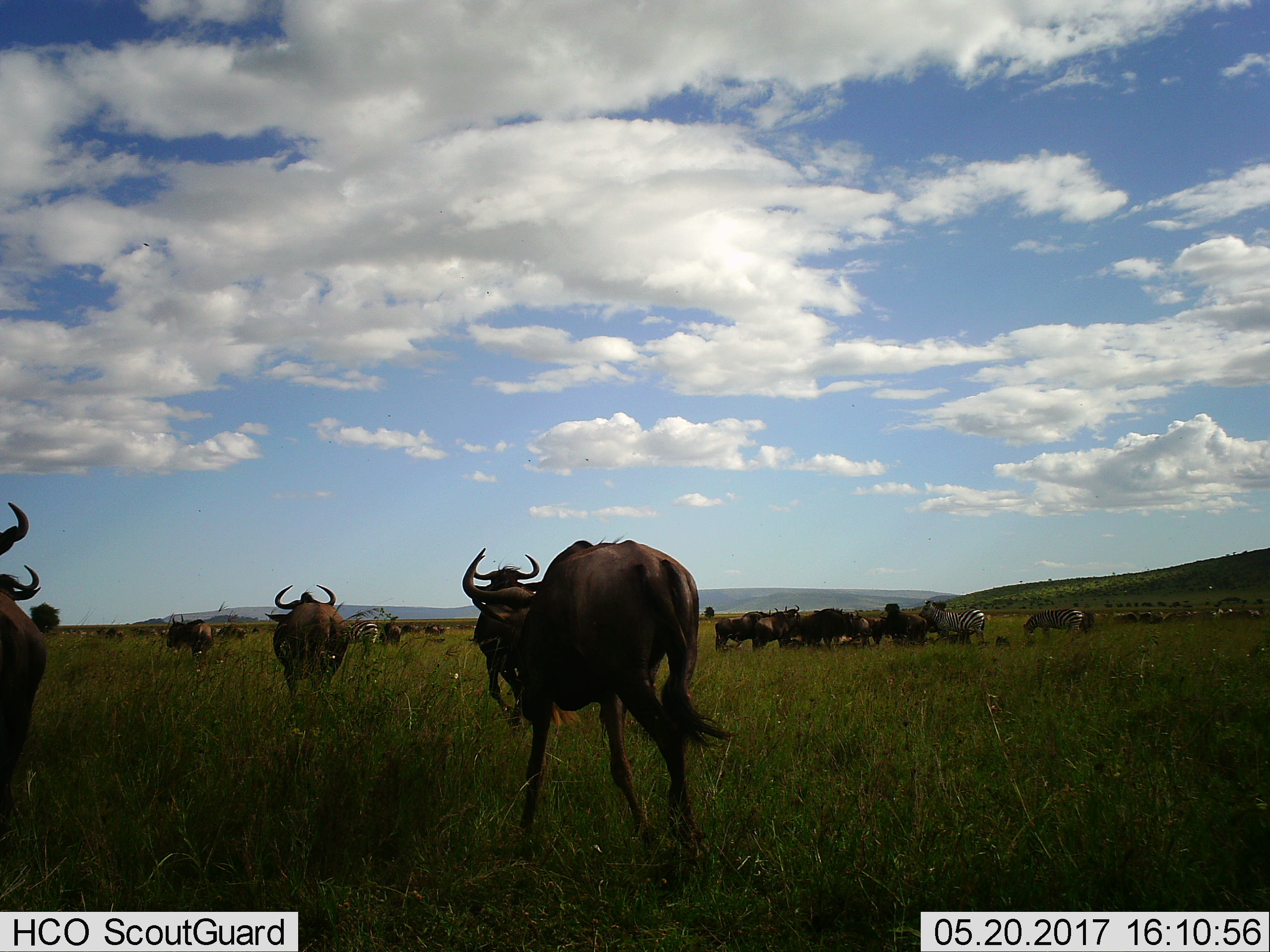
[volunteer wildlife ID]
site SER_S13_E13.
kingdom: Animalia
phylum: Chordata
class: Mammalia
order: Artiodactyla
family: Bovidae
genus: Connochaetes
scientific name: Connochaetes taurinus taurinus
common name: blue wildebeest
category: wildebeestblue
Wildebeestblue (blue wildebeest) (Connochaetes taurinus taurinus), count 11-50. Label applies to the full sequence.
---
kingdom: Animalia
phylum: Chordata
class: Mammalia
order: Perissodactyla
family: Equidae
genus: Equus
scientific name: Equus quagga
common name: plains zebra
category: zebraplains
Zebraplains (plains zebra) (Equus quagga), count 3. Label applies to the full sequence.